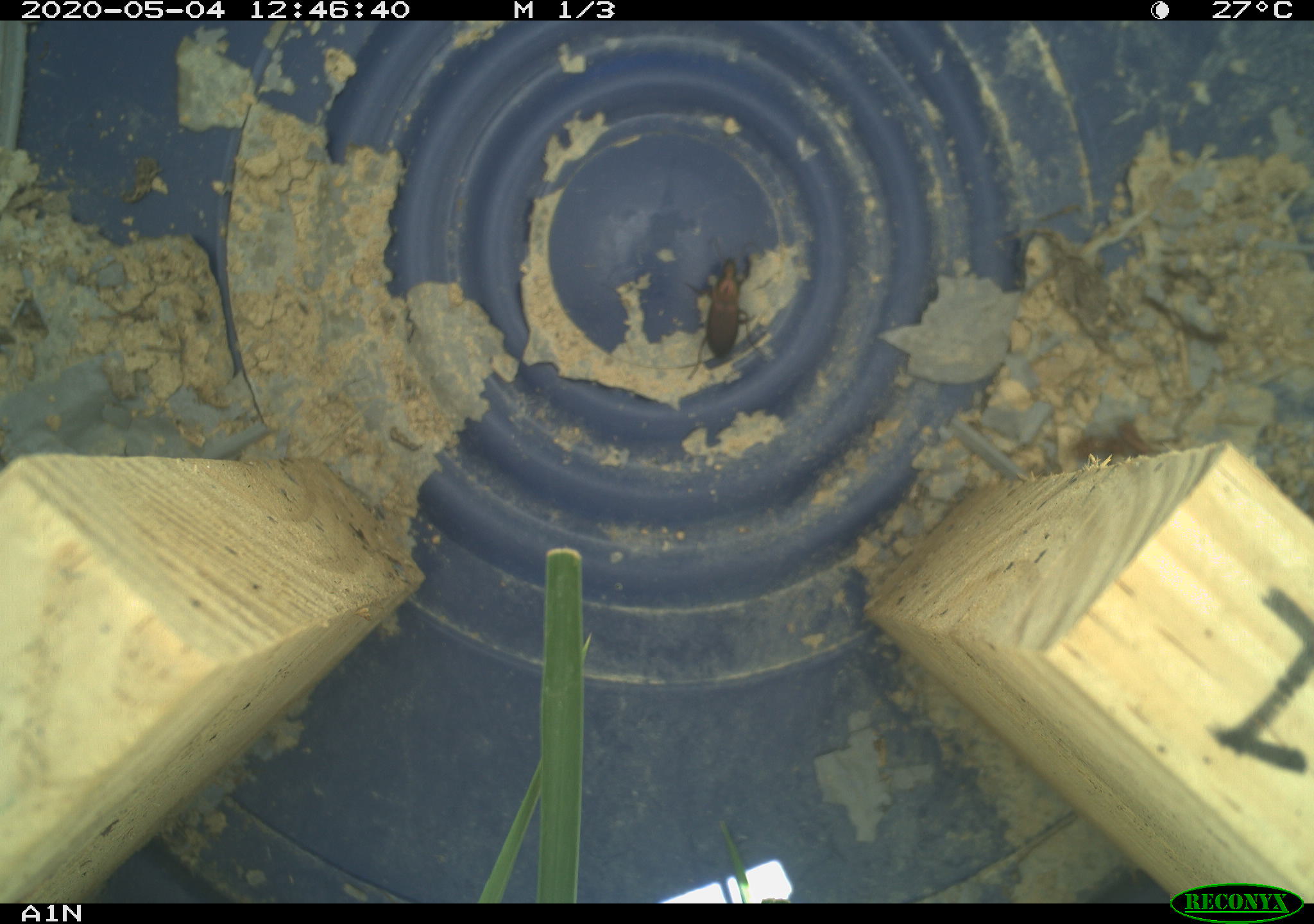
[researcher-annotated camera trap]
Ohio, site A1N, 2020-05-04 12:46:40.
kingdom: Animalia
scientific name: Animalia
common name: animal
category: invertebrate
Invertebrate (animal) (Animalia).